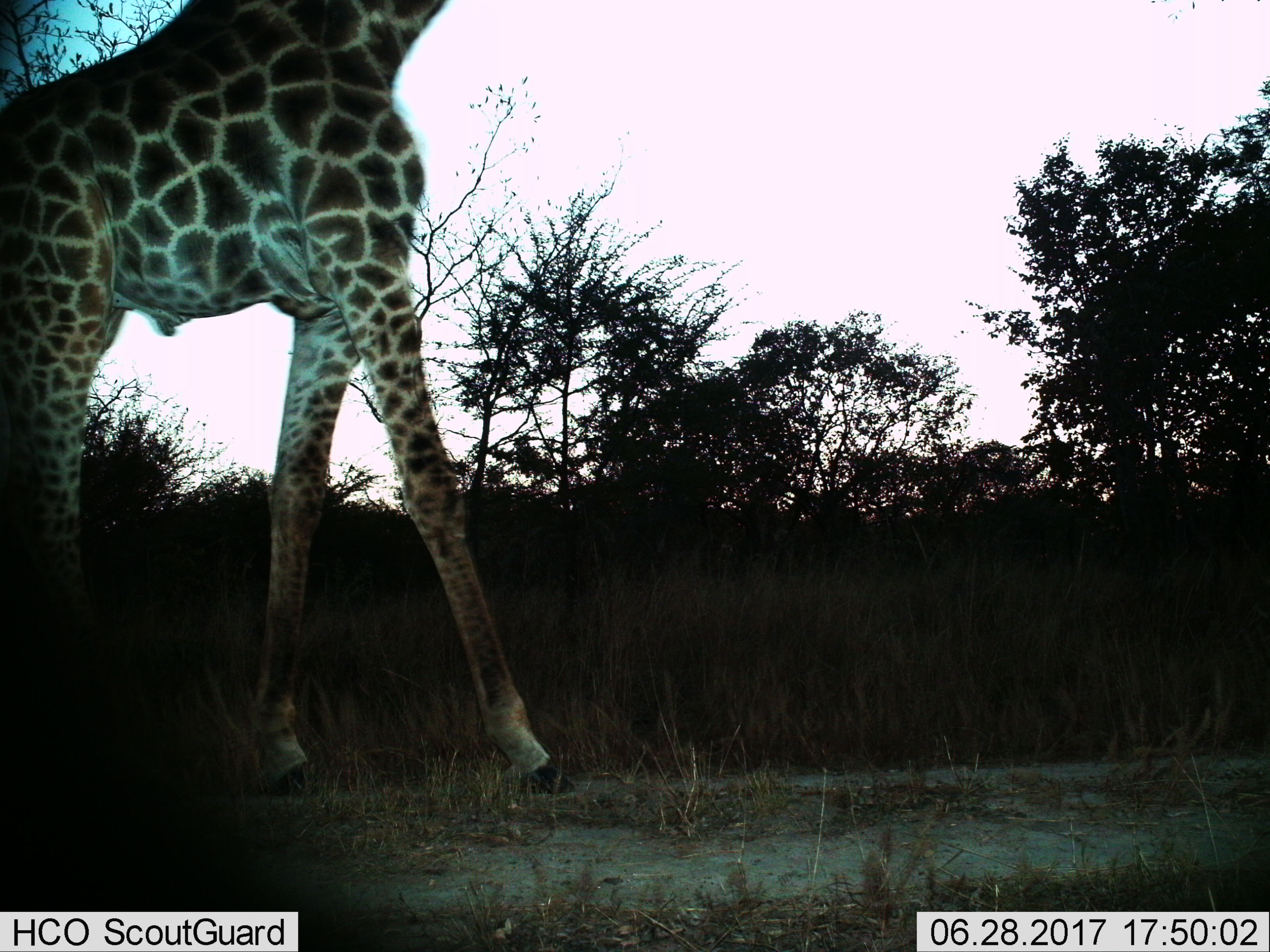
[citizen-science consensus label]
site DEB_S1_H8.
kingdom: Animalia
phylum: Chordata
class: Mammalia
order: Artiodactyla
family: Giraffidae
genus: Giraffa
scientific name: Giraffa camelopardalis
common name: giraffe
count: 1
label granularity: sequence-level